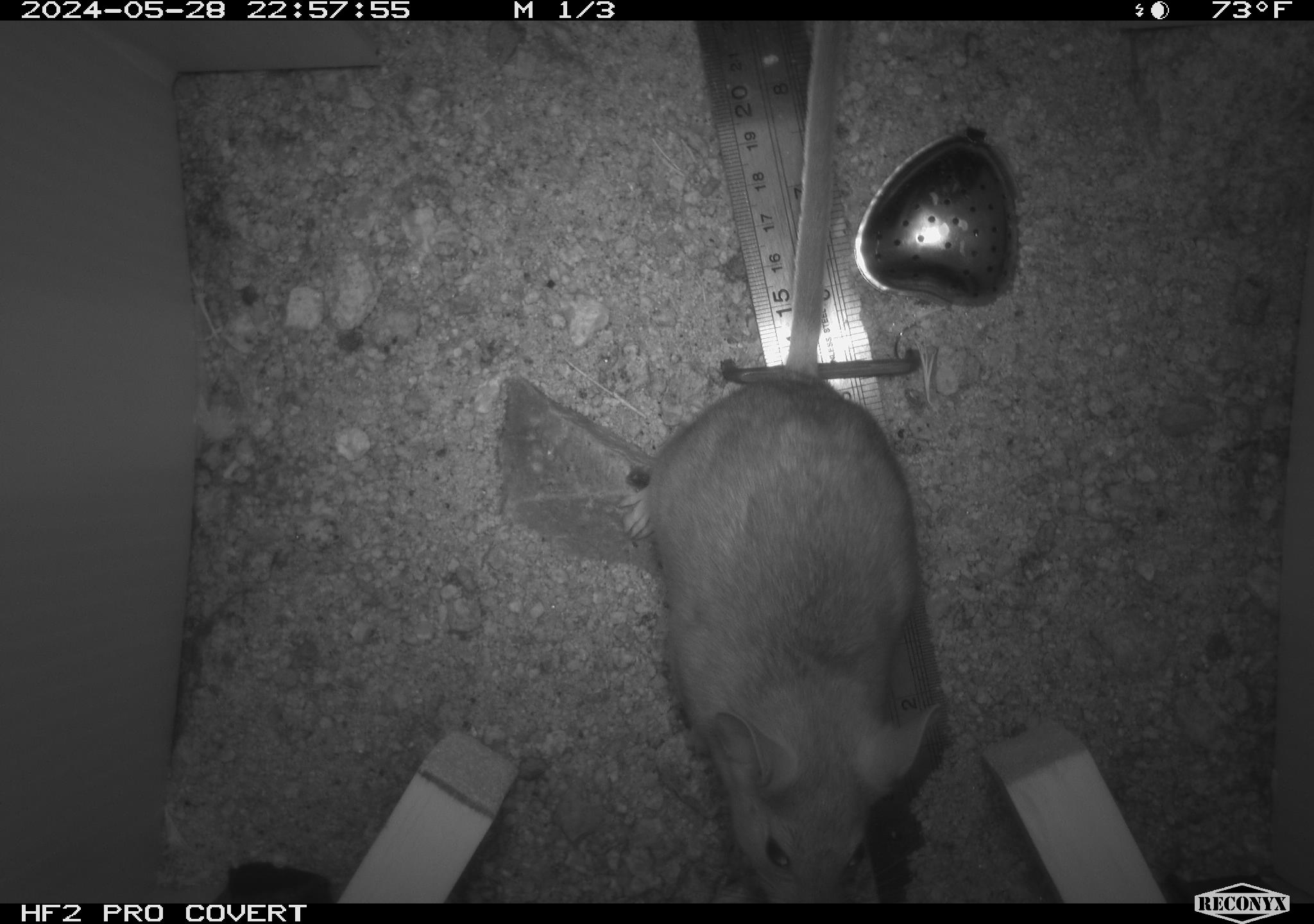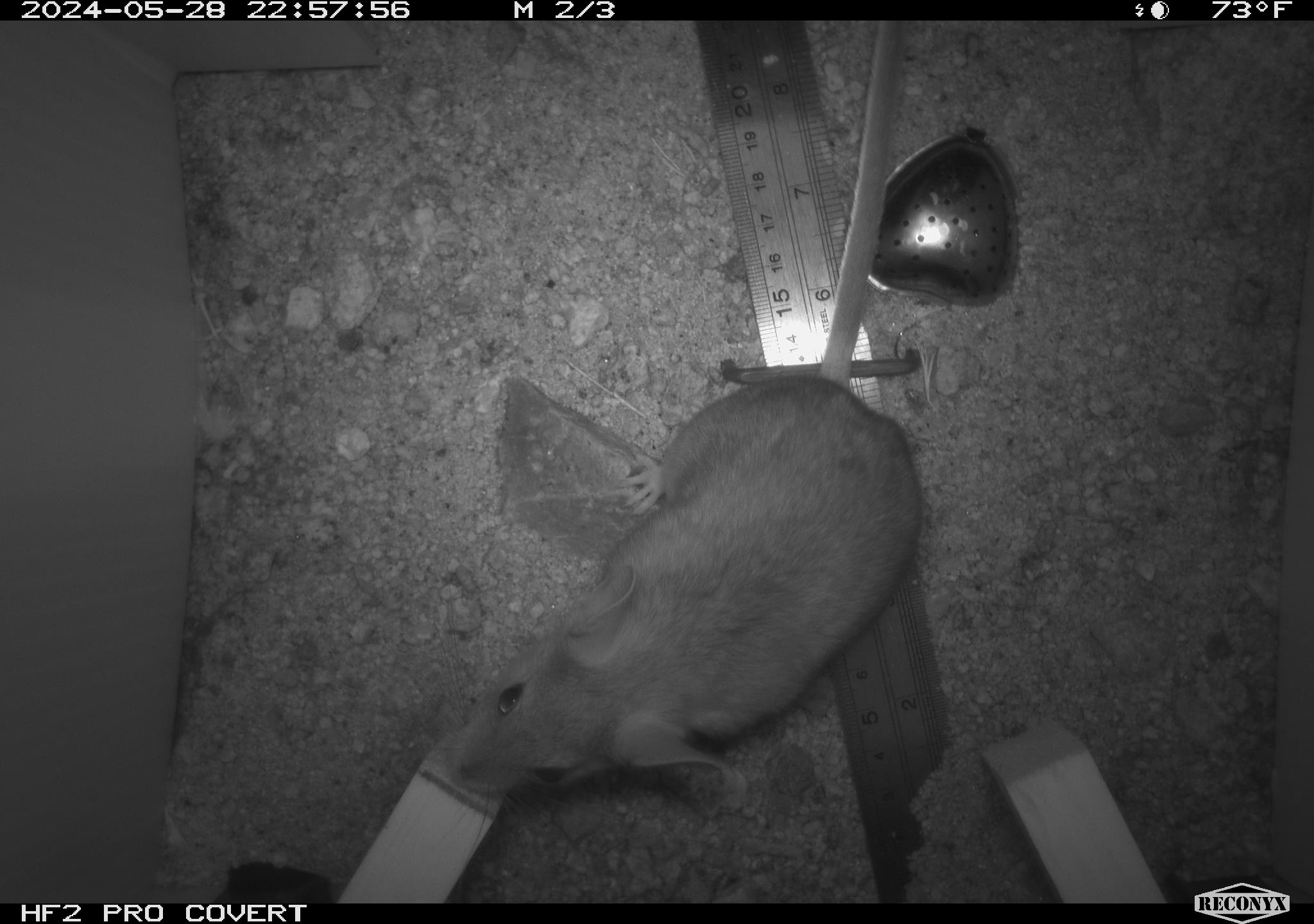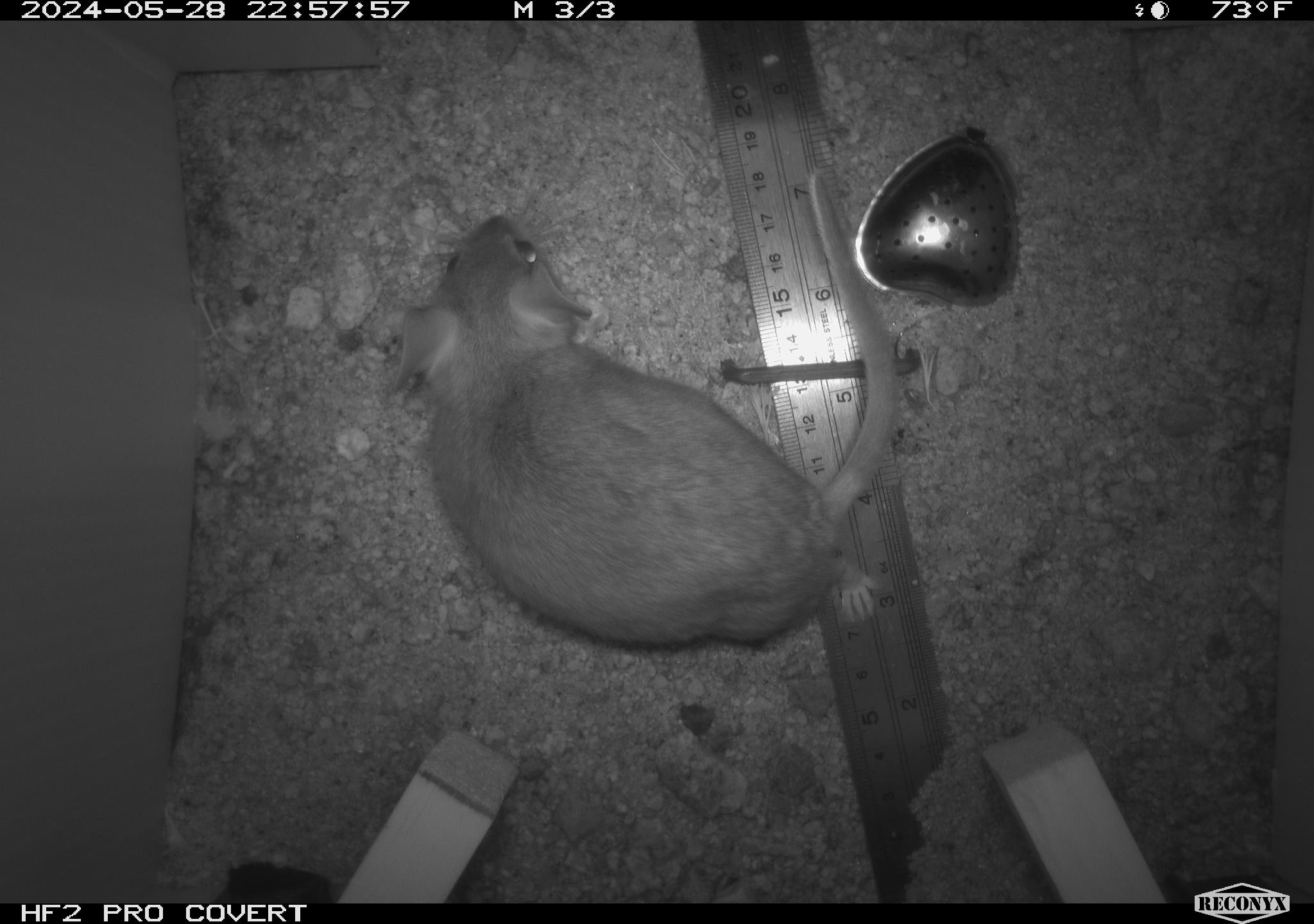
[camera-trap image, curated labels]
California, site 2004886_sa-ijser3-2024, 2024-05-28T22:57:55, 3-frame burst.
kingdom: Animalia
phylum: Chordata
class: Mammalia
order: Rodentia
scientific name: Rodentia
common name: woodrat or rat or mouse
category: woodrat or rat or mouse species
Woodrat or rat or mouse species (woodrat or rat or mouse) (Rodentia).